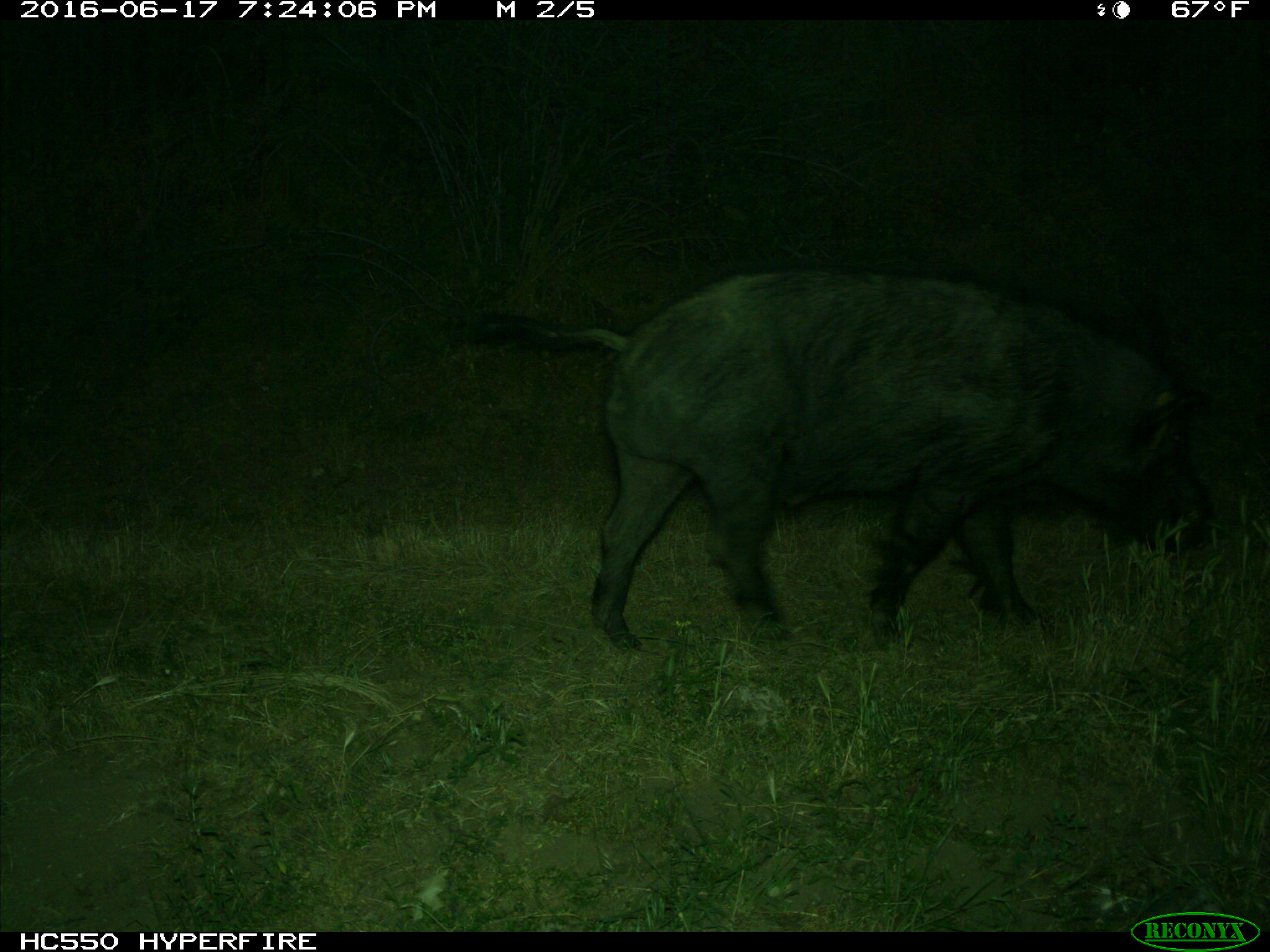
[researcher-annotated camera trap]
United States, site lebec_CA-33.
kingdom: Animalia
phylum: Chordata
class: Mammalia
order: Artiodactyla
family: Suidae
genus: Sus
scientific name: Sus scrofa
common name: wild boar